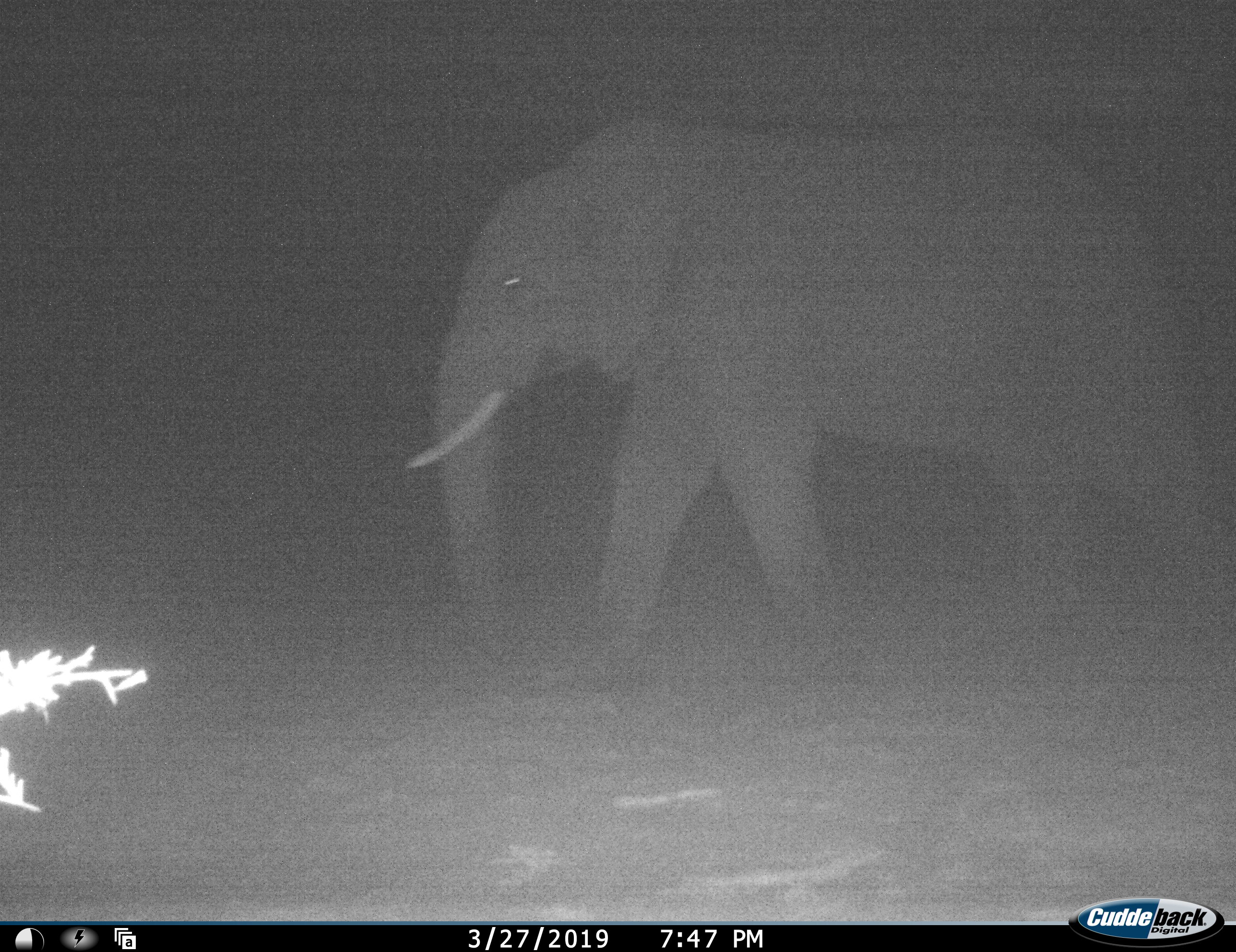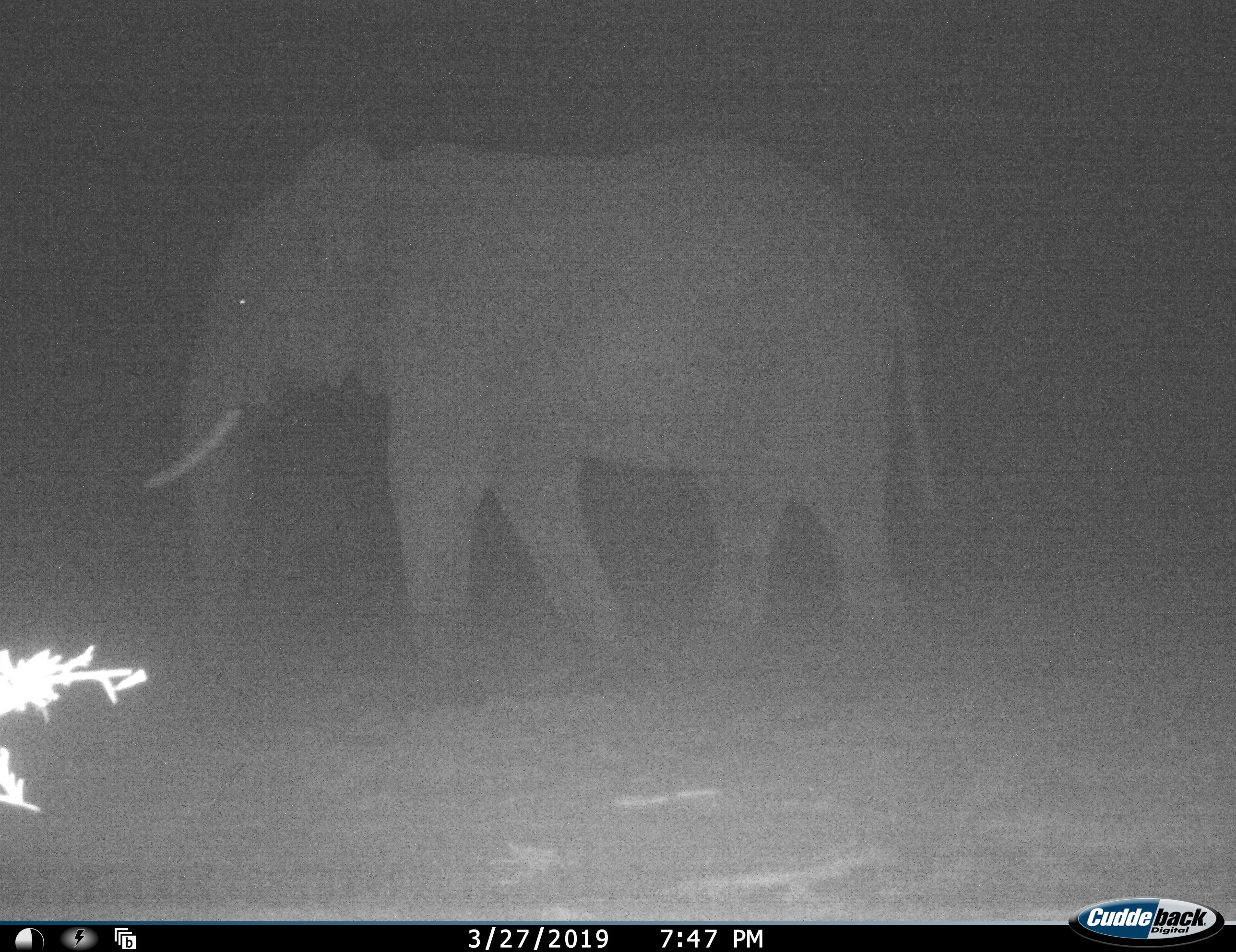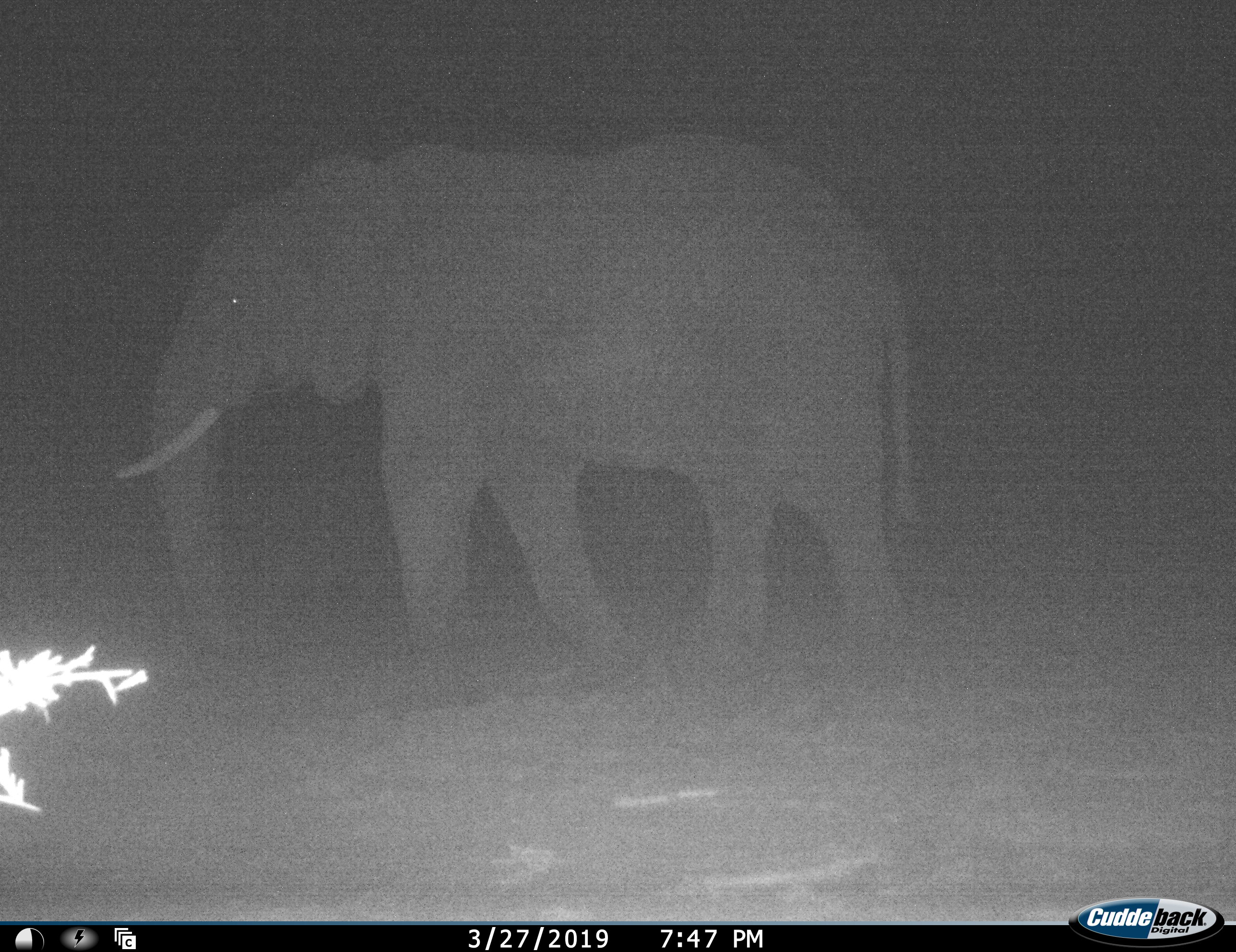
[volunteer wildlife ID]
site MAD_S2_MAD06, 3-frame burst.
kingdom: Animalia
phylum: Chordata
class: Mammalia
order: Proboscidea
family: Elephantidae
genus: Loxodonta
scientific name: Loxodonta africana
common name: african bush elephant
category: elephant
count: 1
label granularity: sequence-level